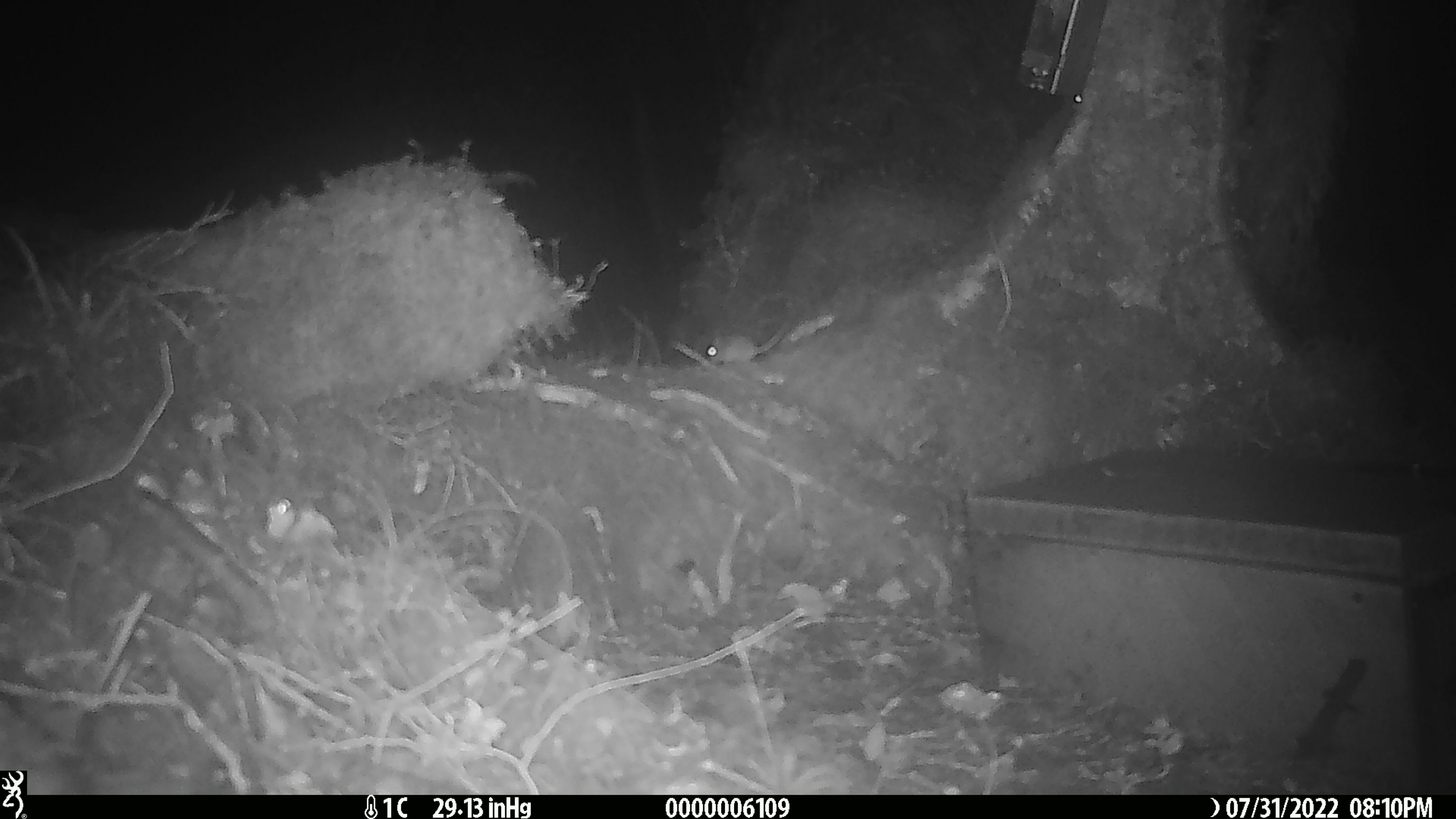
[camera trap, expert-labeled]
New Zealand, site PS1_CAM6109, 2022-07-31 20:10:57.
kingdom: Animalia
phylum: Chordata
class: Mammalia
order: Rodentia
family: Muridae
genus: Mus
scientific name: Mus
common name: mouse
Mouse (Mus).